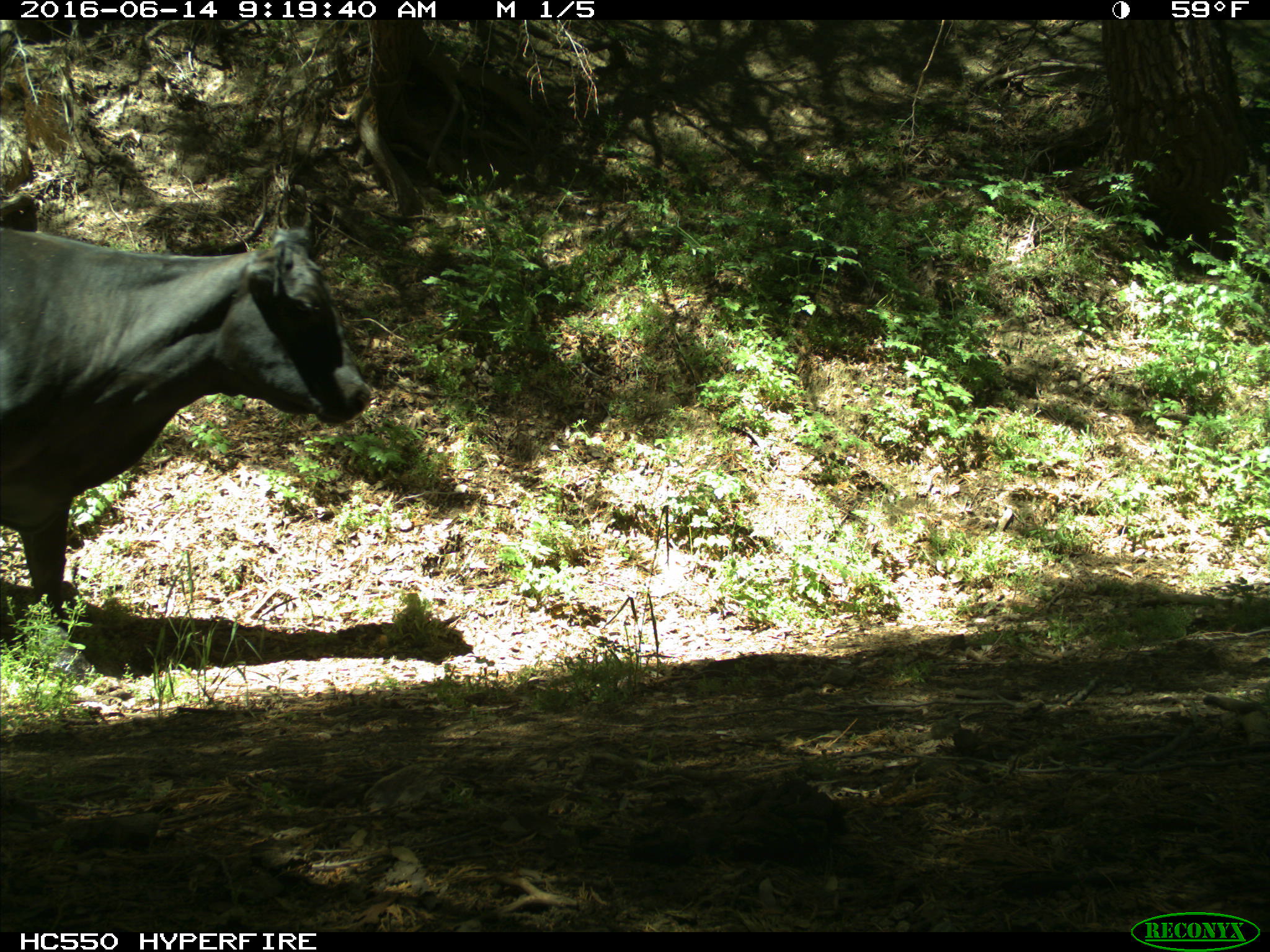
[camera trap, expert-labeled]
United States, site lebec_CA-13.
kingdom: Animalia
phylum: Chordata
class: Mammalia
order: Artiodactyla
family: Bovidae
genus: Bos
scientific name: Bos taurus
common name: domestic cow